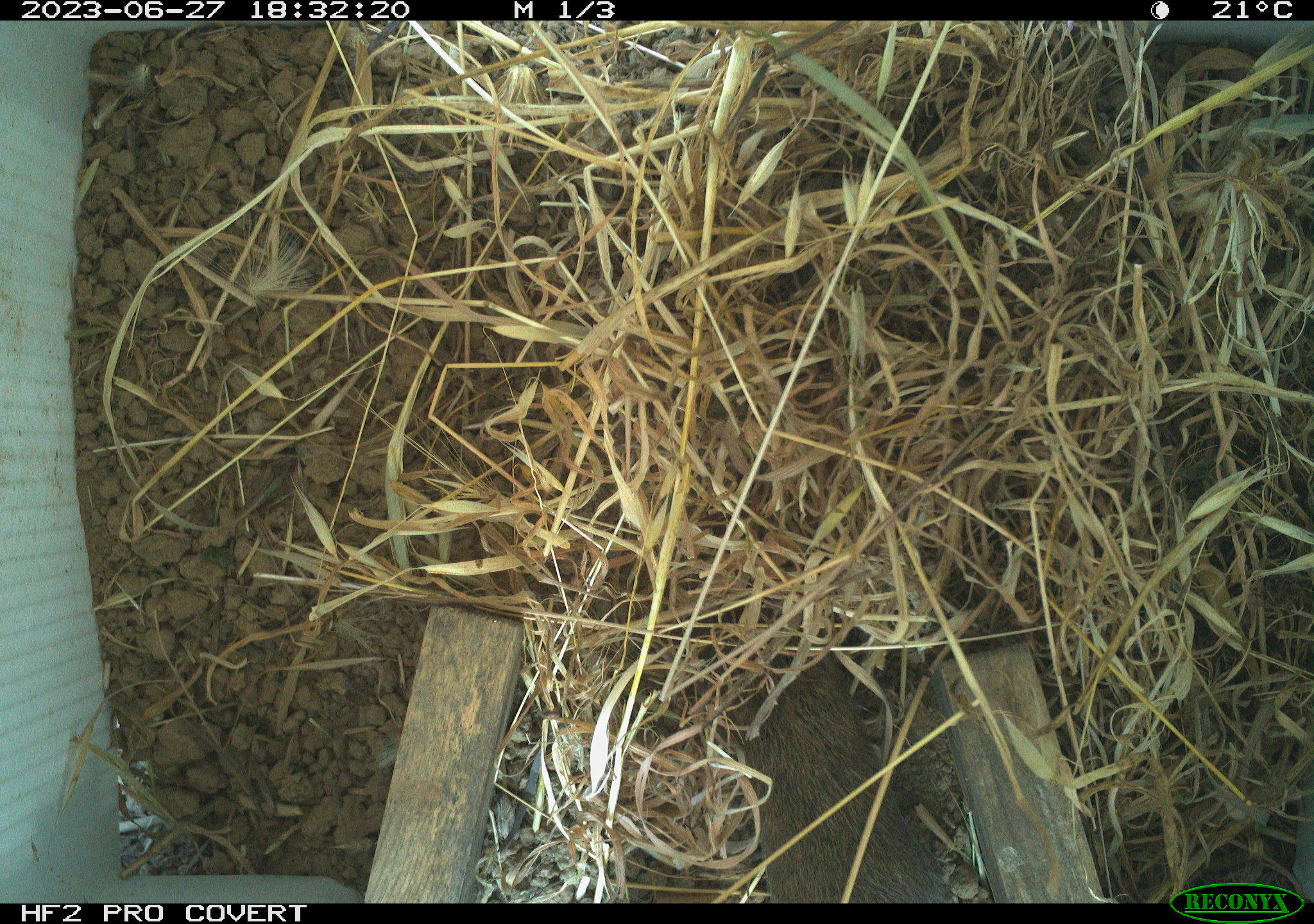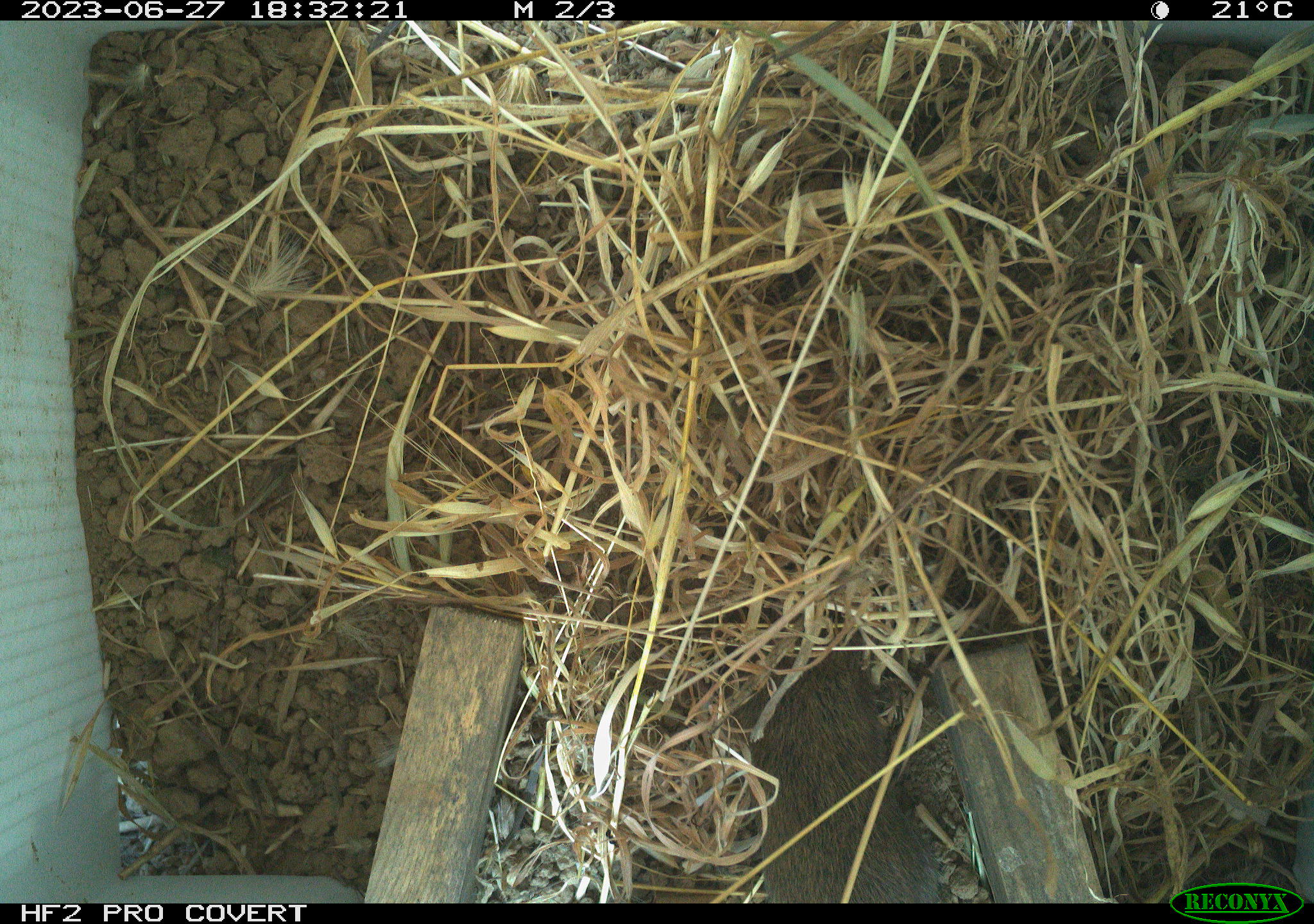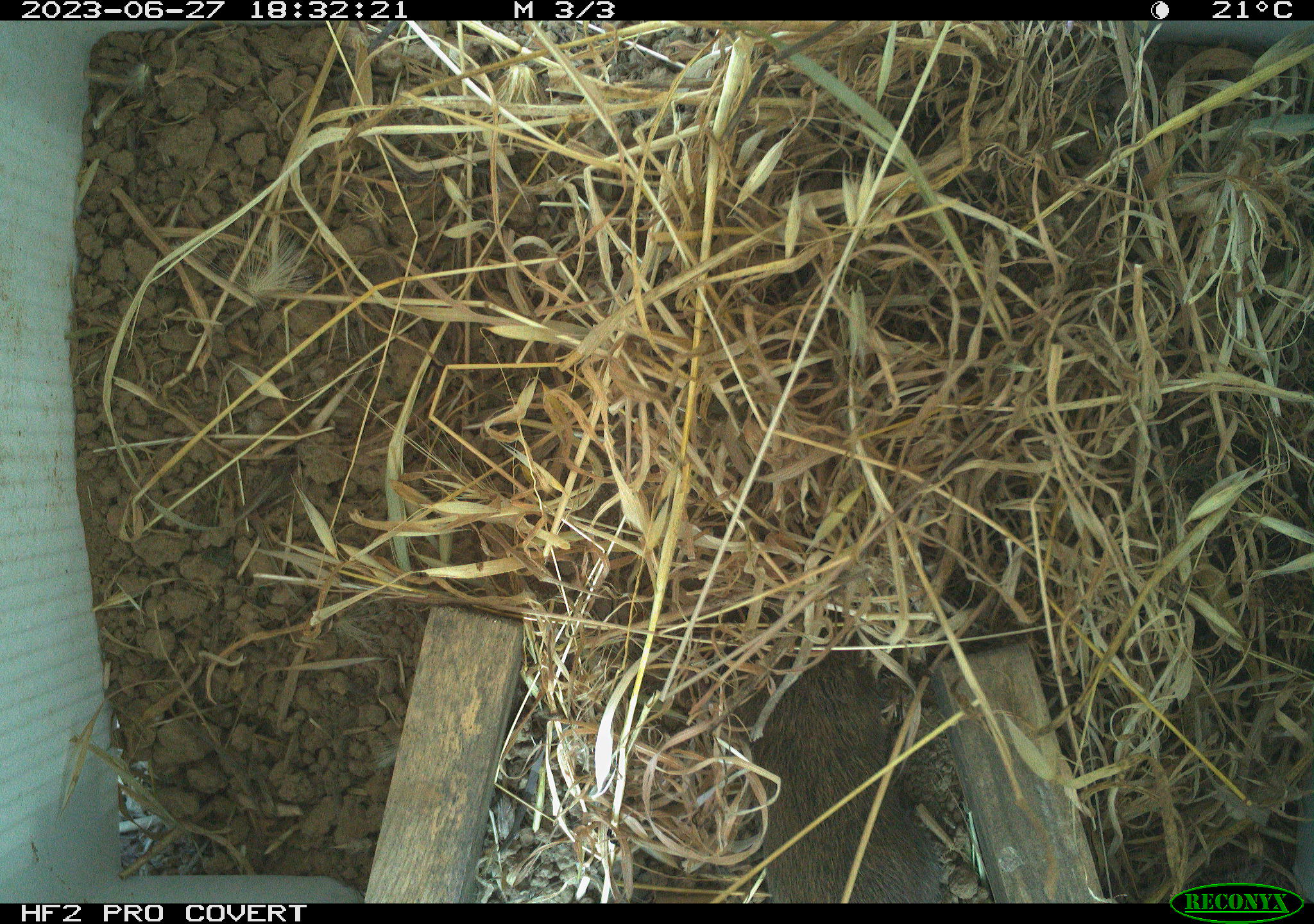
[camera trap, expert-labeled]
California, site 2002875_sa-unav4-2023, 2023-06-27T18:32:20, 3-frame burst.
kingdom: Animalia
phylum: Chordata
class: Mammalia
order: Rodentia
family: Cricetidae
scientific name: Arvicolinae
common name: voles, lemmings, and muskrats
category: arvicolinae subfamily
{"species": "arvicolinae subfamily (voles, lemmings, and muskrats) (Arvicolinae)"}